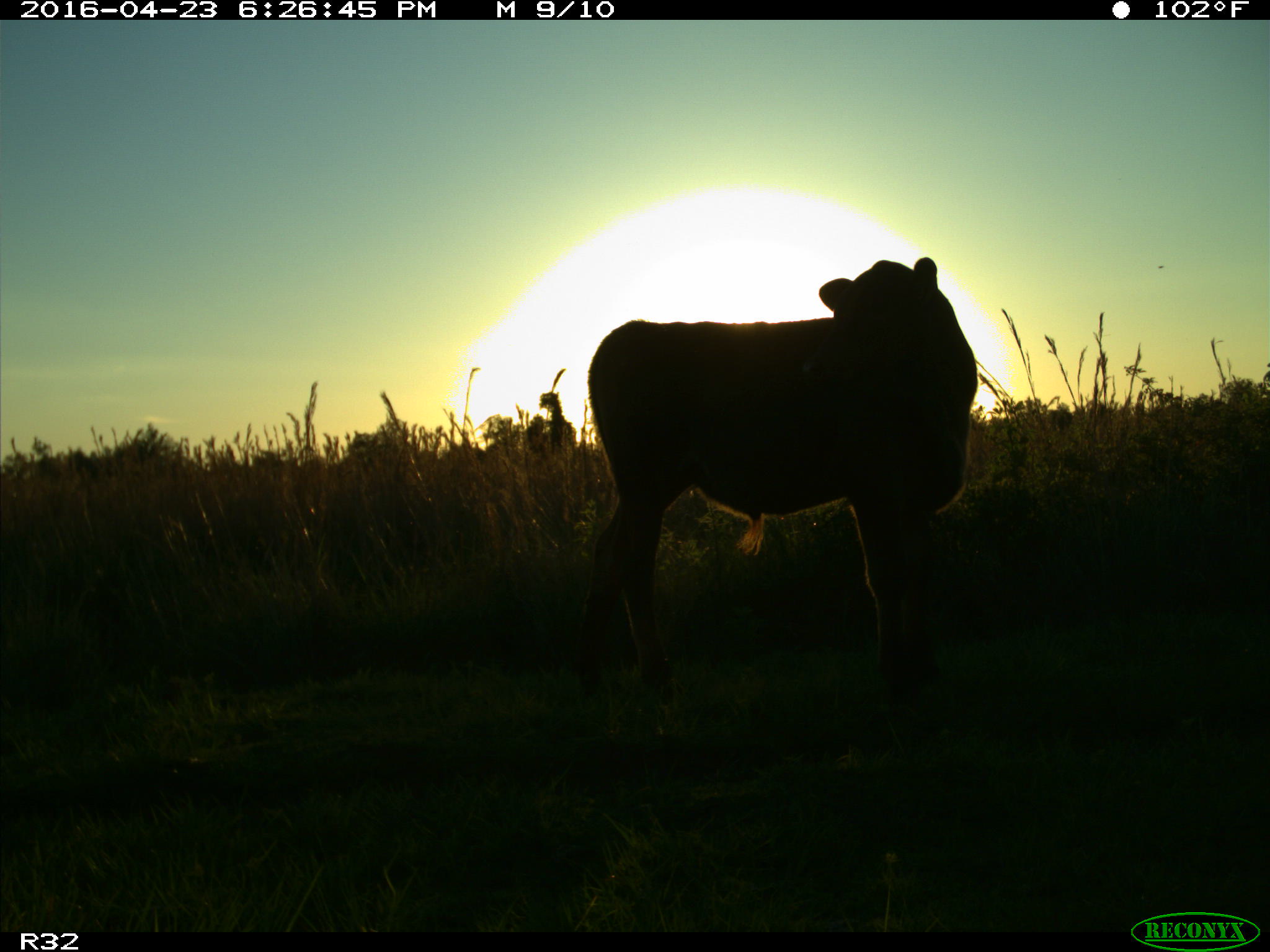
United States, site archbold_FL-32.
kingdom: Animalia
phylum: Chordata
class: Mammalia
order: Artiodactyla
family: Bovidae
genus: Bos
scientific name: Bos taurus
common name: domestic cow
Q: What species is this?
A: Bos taurus (domestic cow).